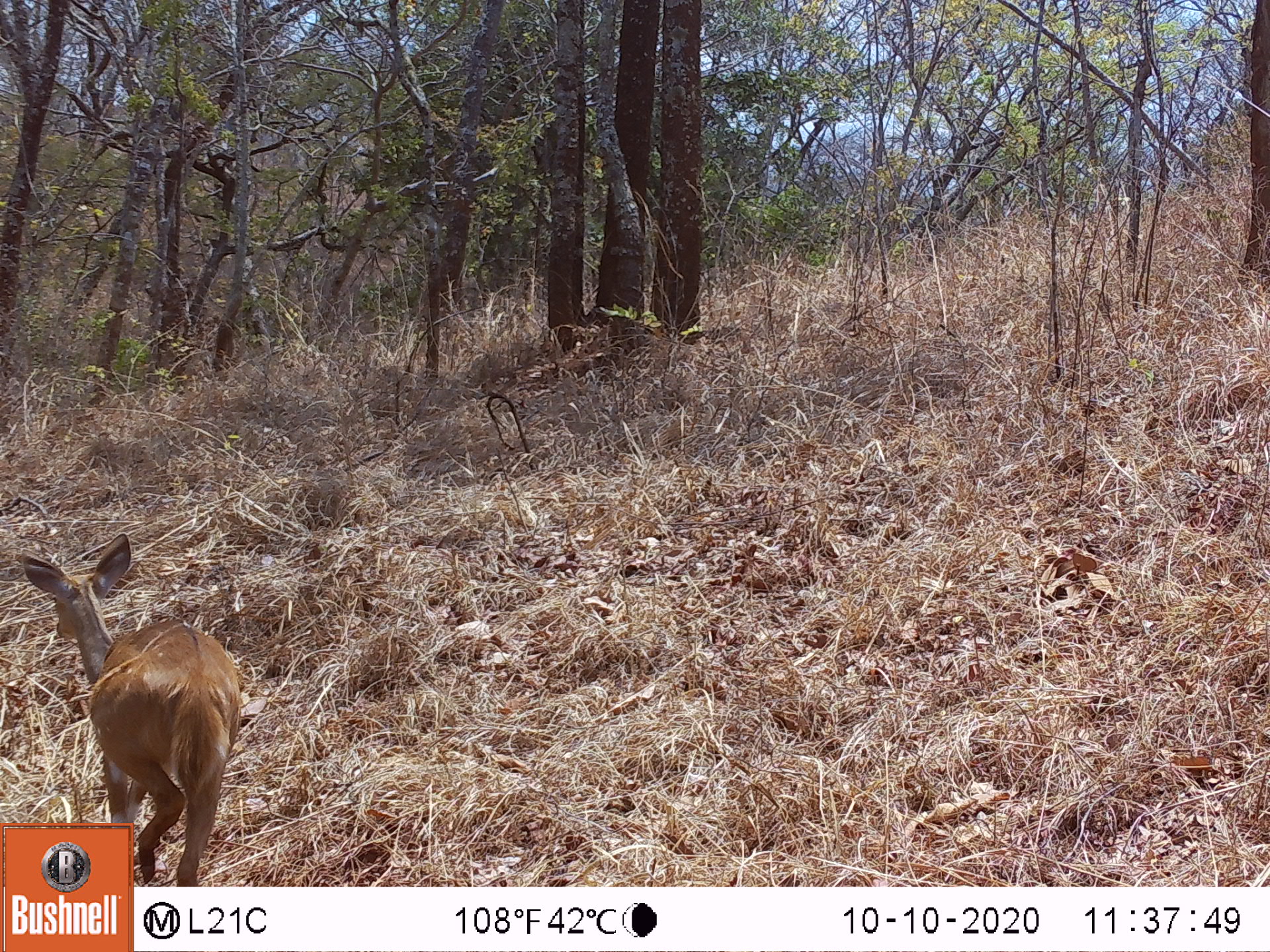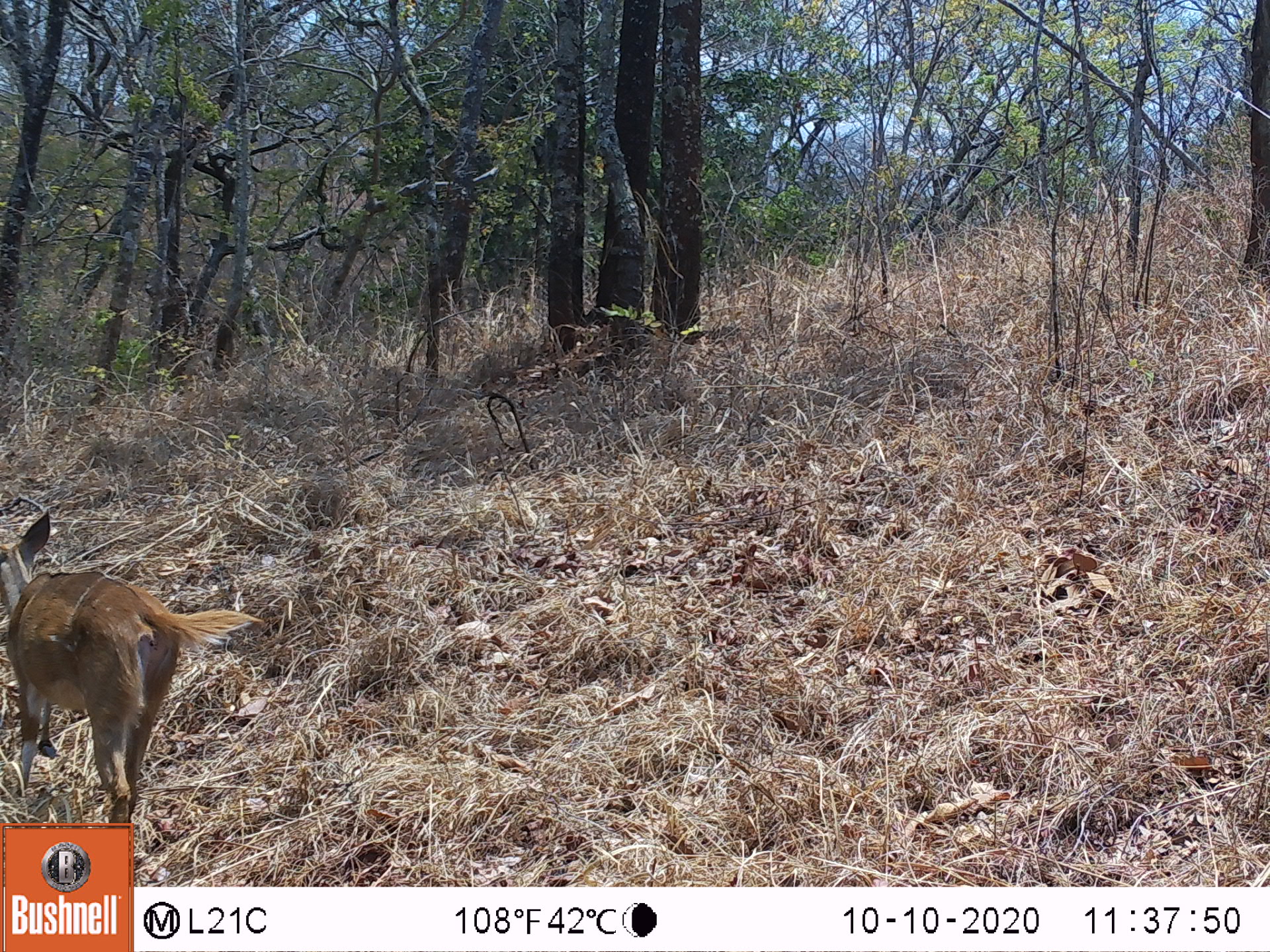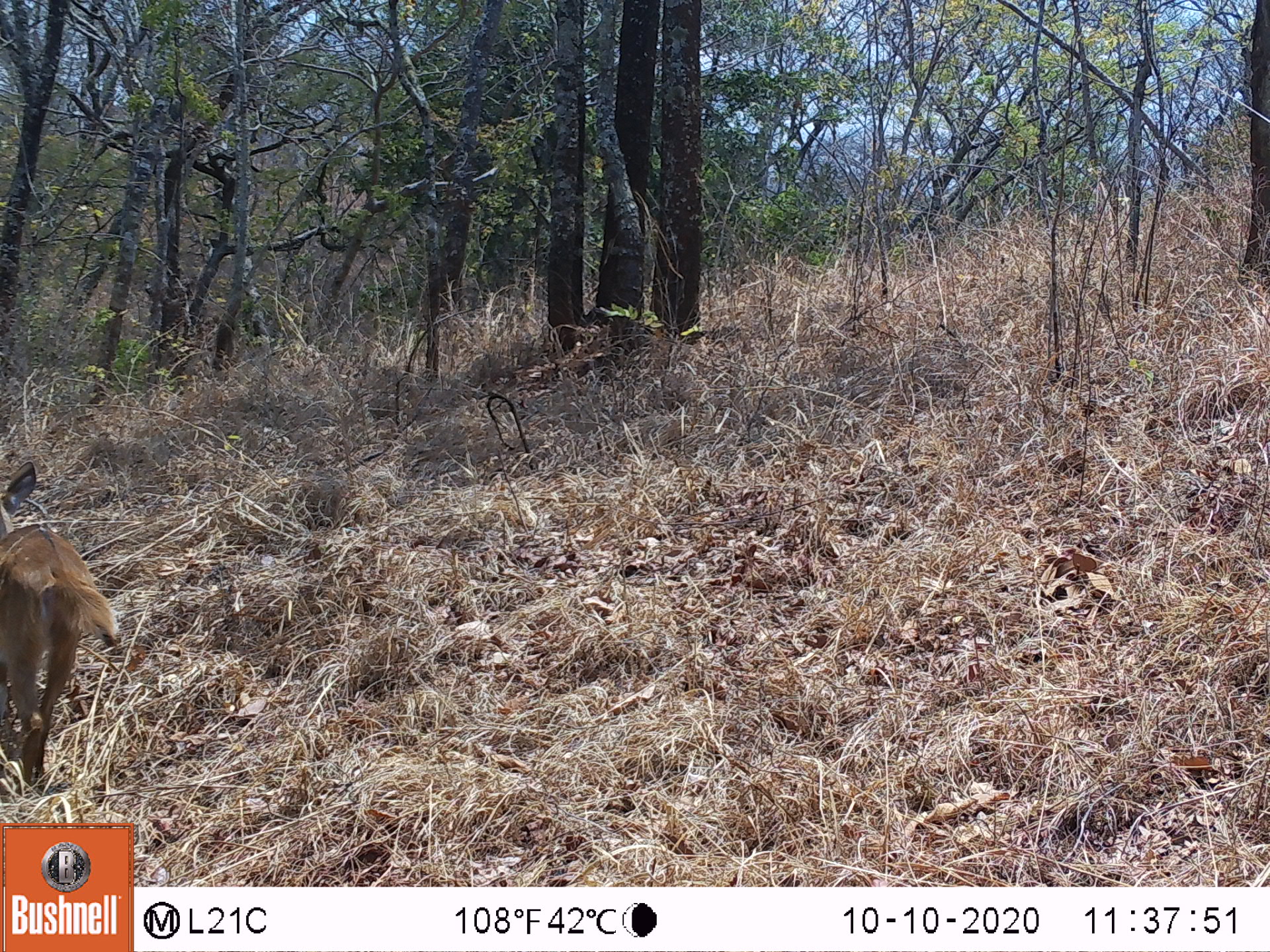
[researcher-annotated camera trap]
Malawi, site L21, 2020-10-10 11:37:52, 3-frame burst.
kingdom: Animalia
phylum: Chordata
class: Mammalia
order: Artiodactyla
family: Bovidae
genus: Tragelaphus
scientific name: Tragelaphus sylvaticus sylvaticus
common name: cape bushbuck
Cape bushbuck (Tragelaphus sylvaticus sylvaticus), count 1.